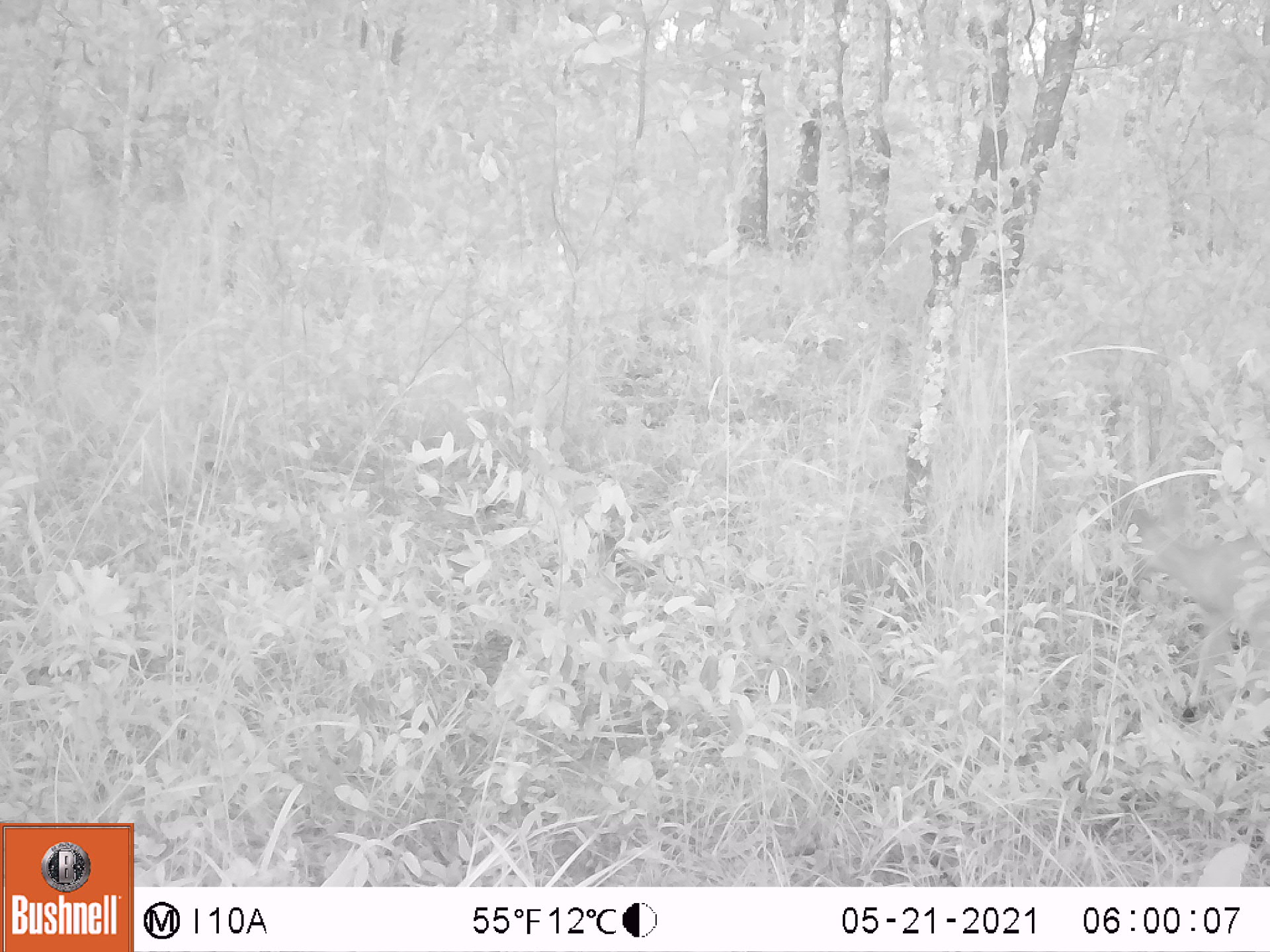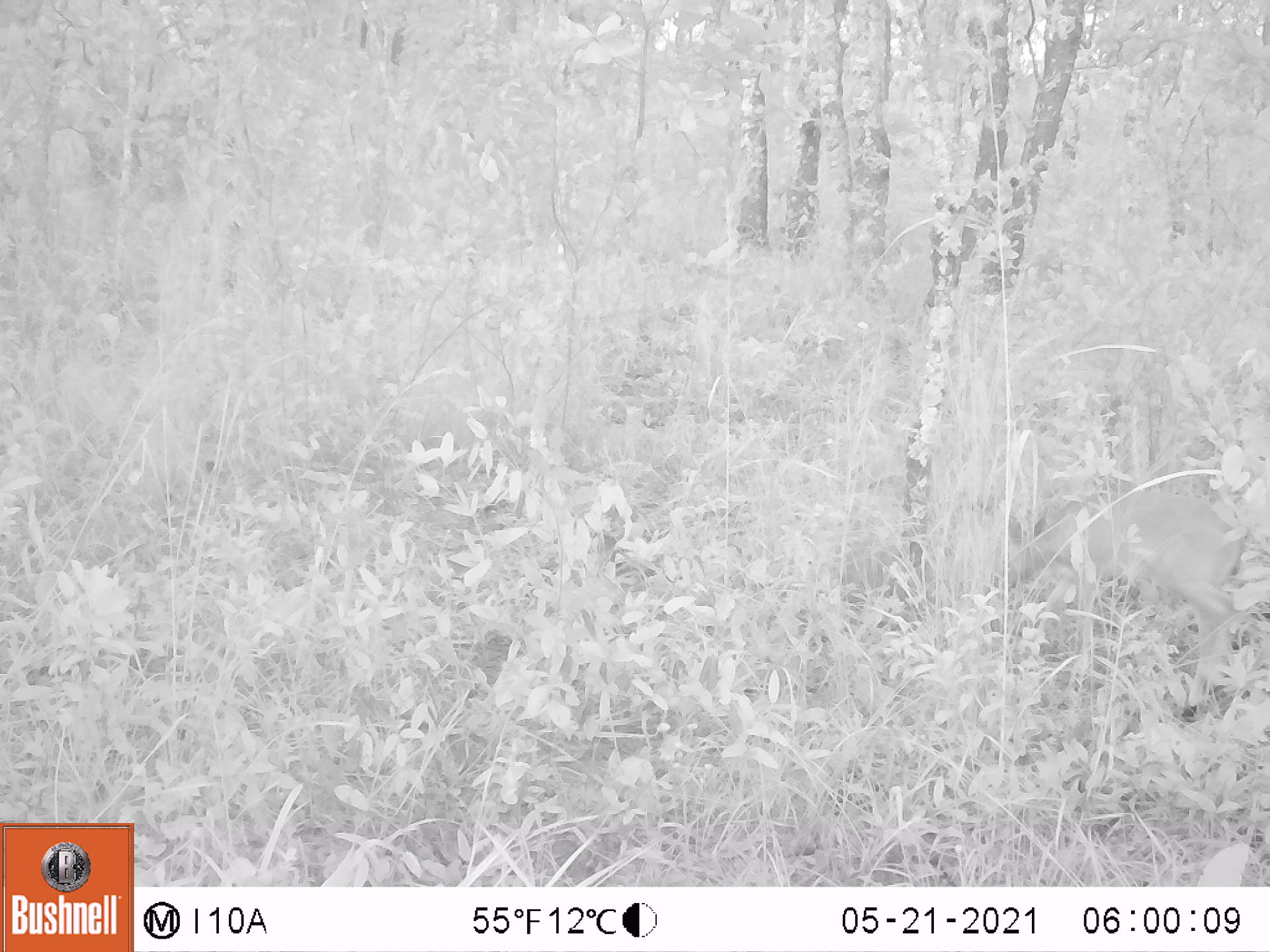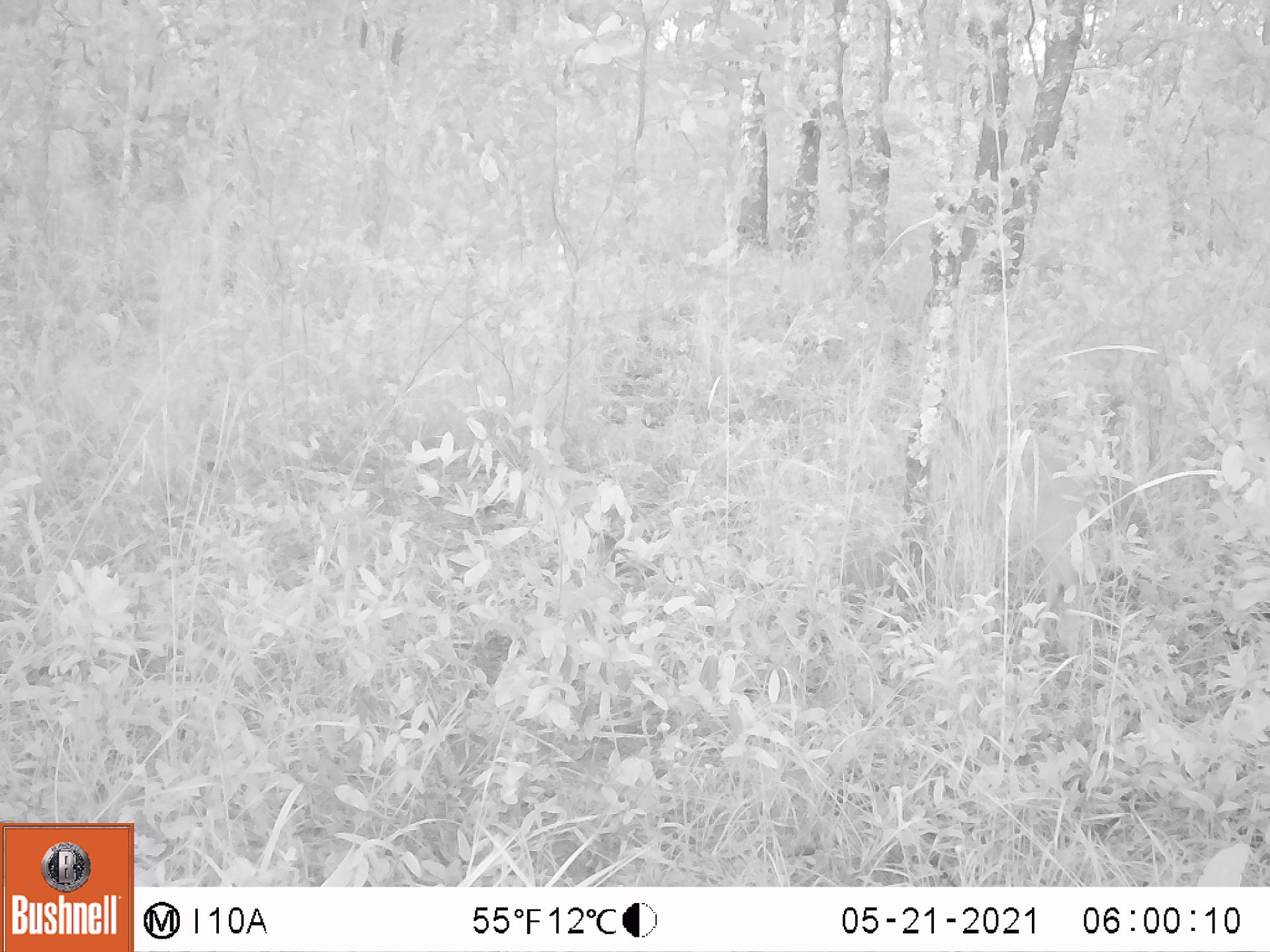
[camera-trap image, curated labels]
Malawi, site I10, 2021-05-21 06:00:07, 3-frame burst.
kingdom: Animalia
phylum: Chordata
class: Mammalia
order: Artiodactyla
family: Bovidae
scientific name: Antilopinae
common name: small antelope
Small antelope (Antilopinae), count 1.